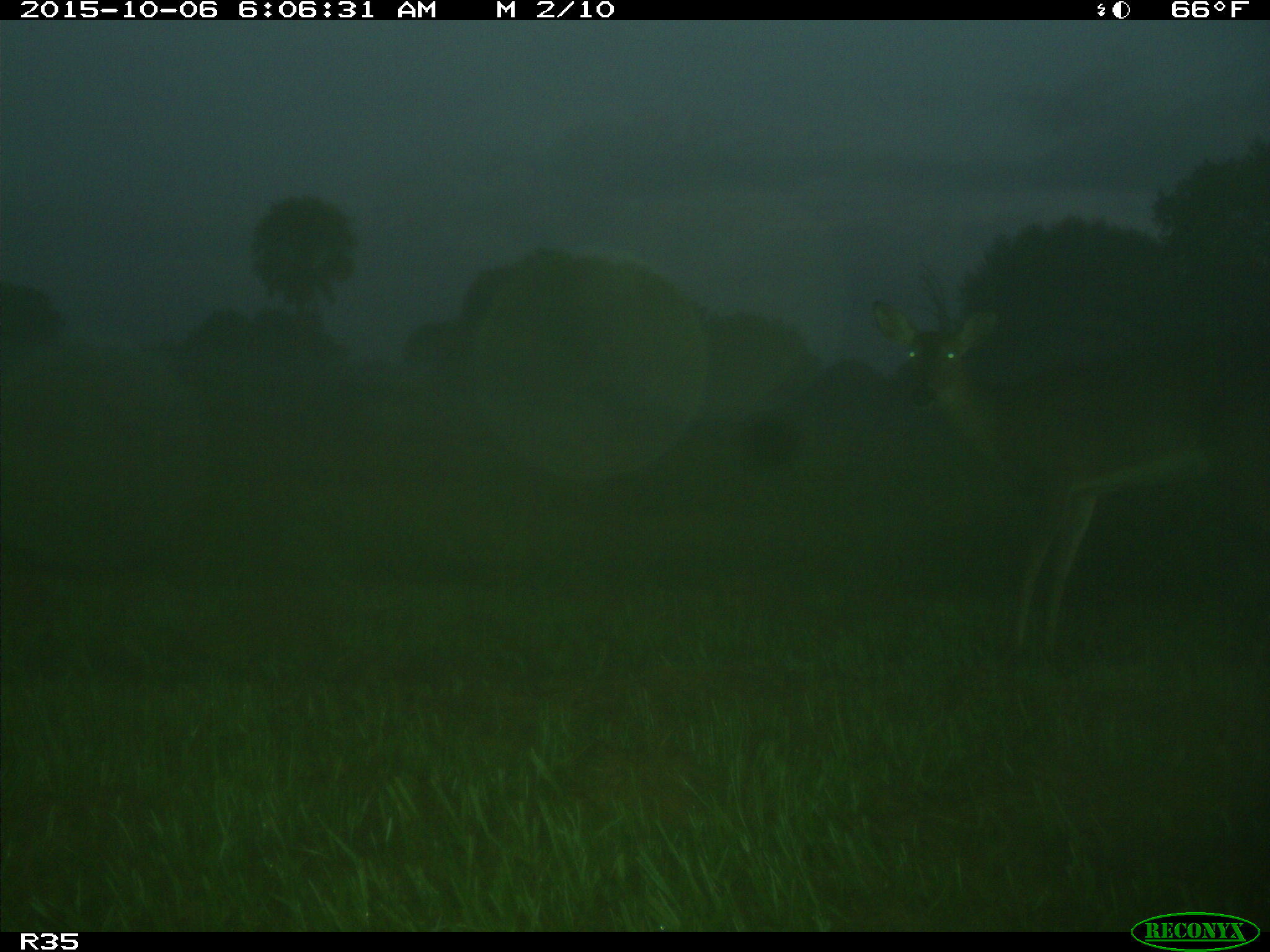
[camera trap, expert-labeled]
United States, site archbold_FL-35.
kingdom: Animalia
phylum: Chordata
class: Mammalia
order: Artiodactyla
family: Cervidae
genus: Odocoileus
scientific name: Odocoileus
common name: deer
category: unidentified deer